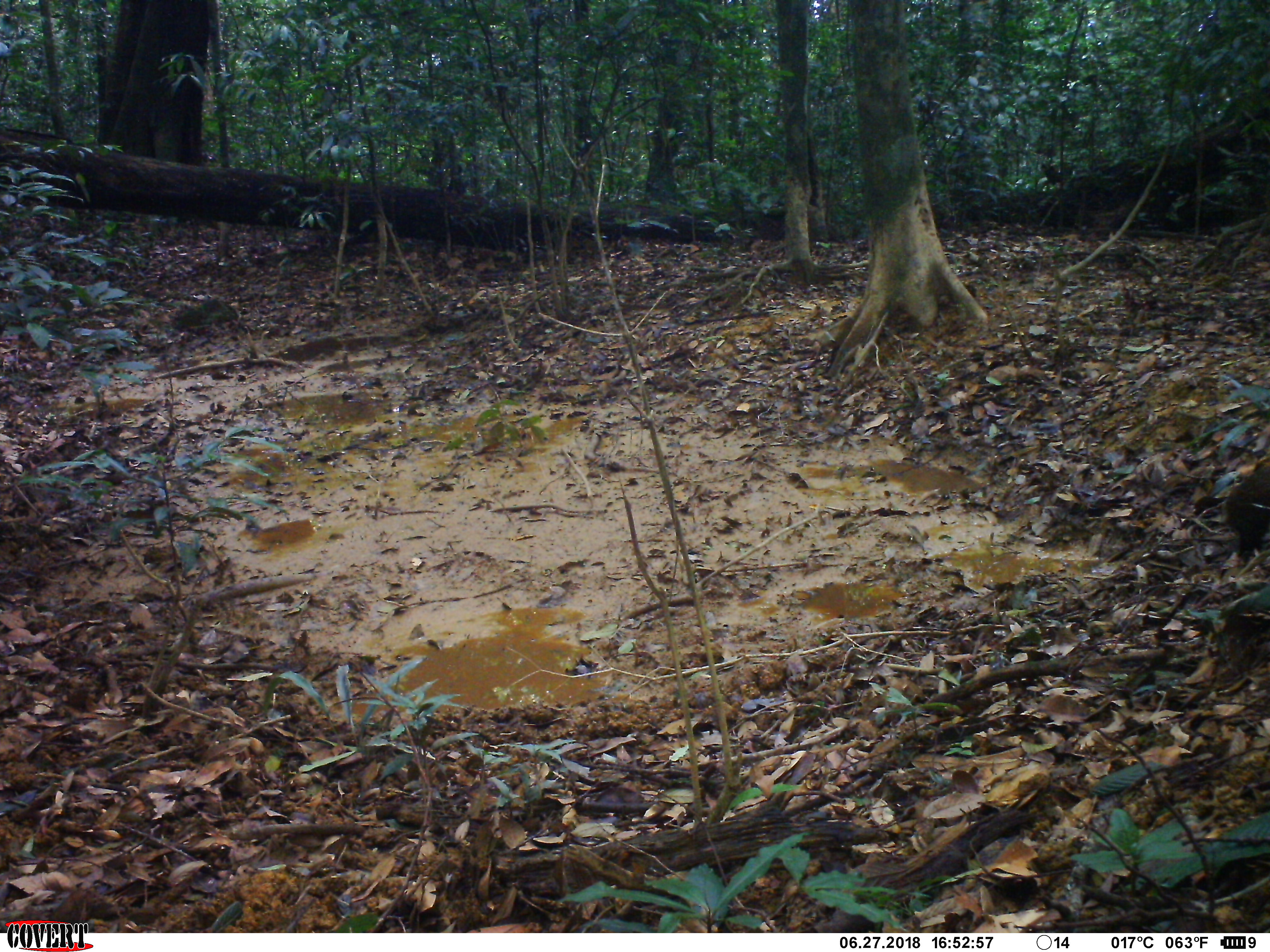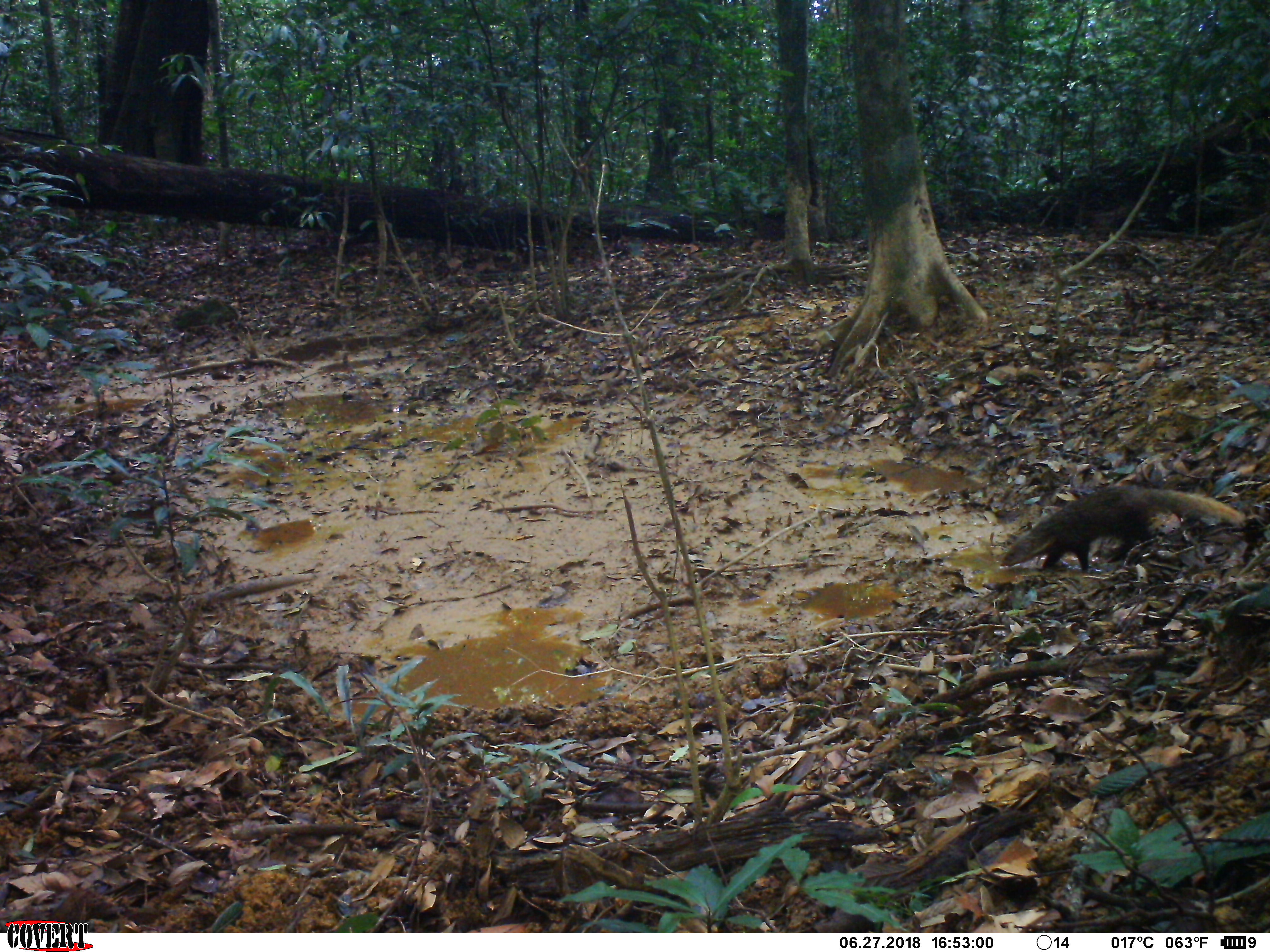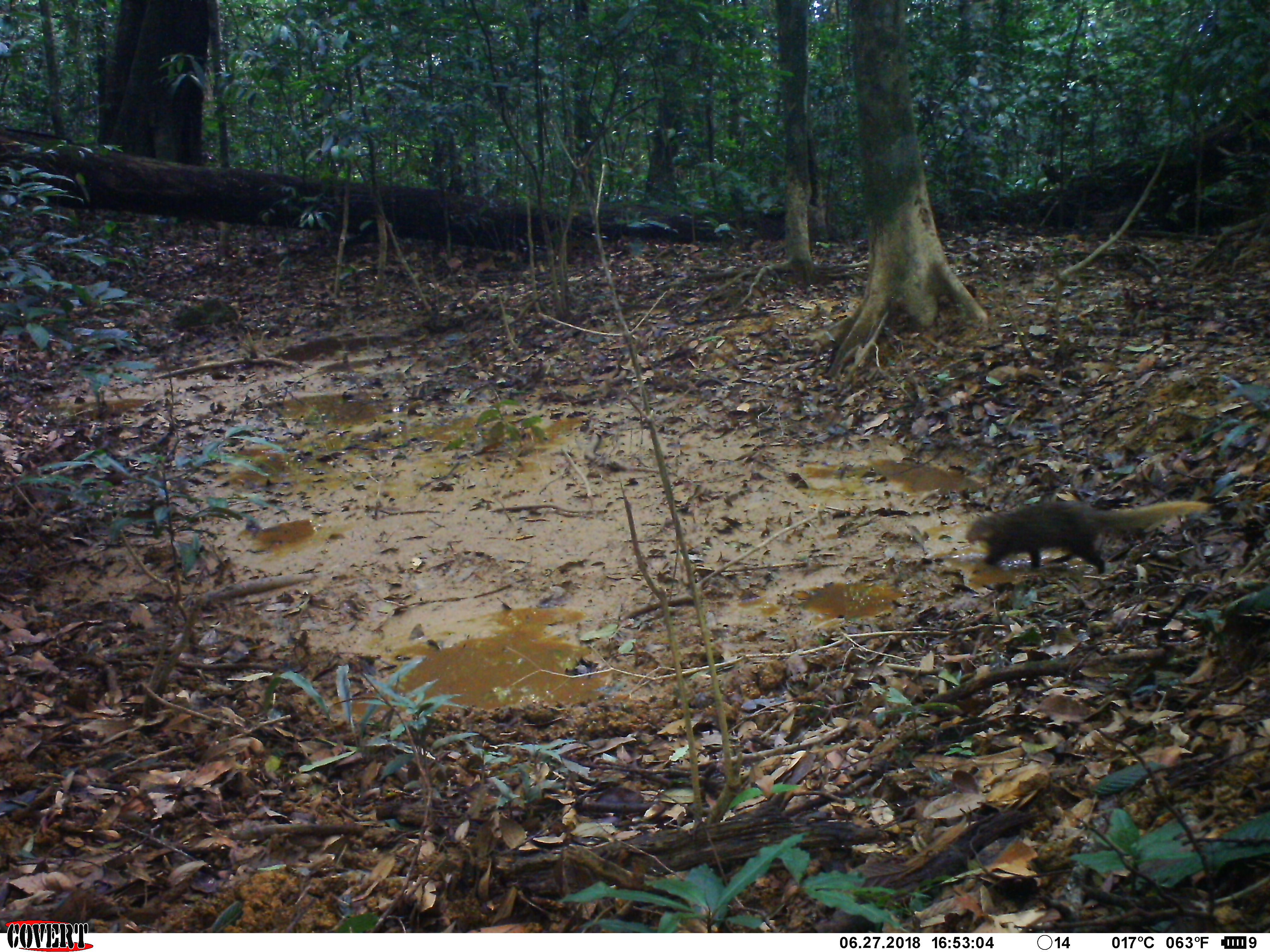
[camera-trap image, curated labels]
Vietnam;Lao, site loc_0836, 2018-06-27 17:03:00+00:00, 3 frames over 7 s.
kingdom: Animalia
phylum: Chordata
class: Mammalia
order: Carnivora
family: Herpestidae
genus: Urva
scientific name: Urva urva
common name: crab-eating mongoose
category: crab eating mongoose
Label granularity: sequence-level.